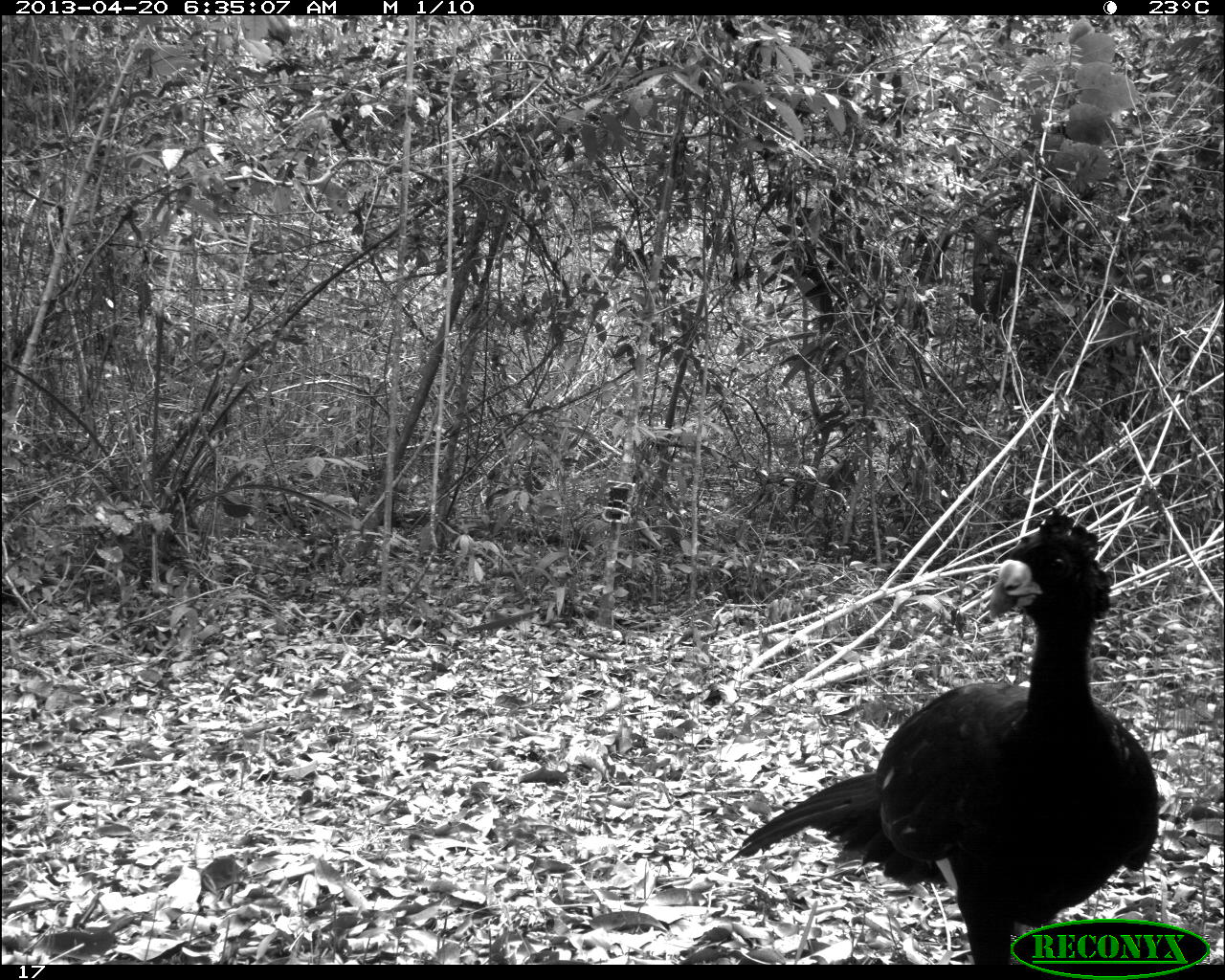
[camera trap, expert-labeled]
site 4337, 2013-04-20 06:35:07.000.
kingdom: Animalia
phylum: Chordata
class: Aves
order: Galliformes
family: Cracidae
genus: Crax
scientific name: Crax rubra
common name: great curassow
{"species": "Crax rubra (great curassow)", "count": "1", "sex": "male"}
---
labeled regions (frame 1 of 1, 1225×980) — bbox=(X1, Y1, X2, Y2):
crax rubra: bbox=(715, 501, 1164, 963)